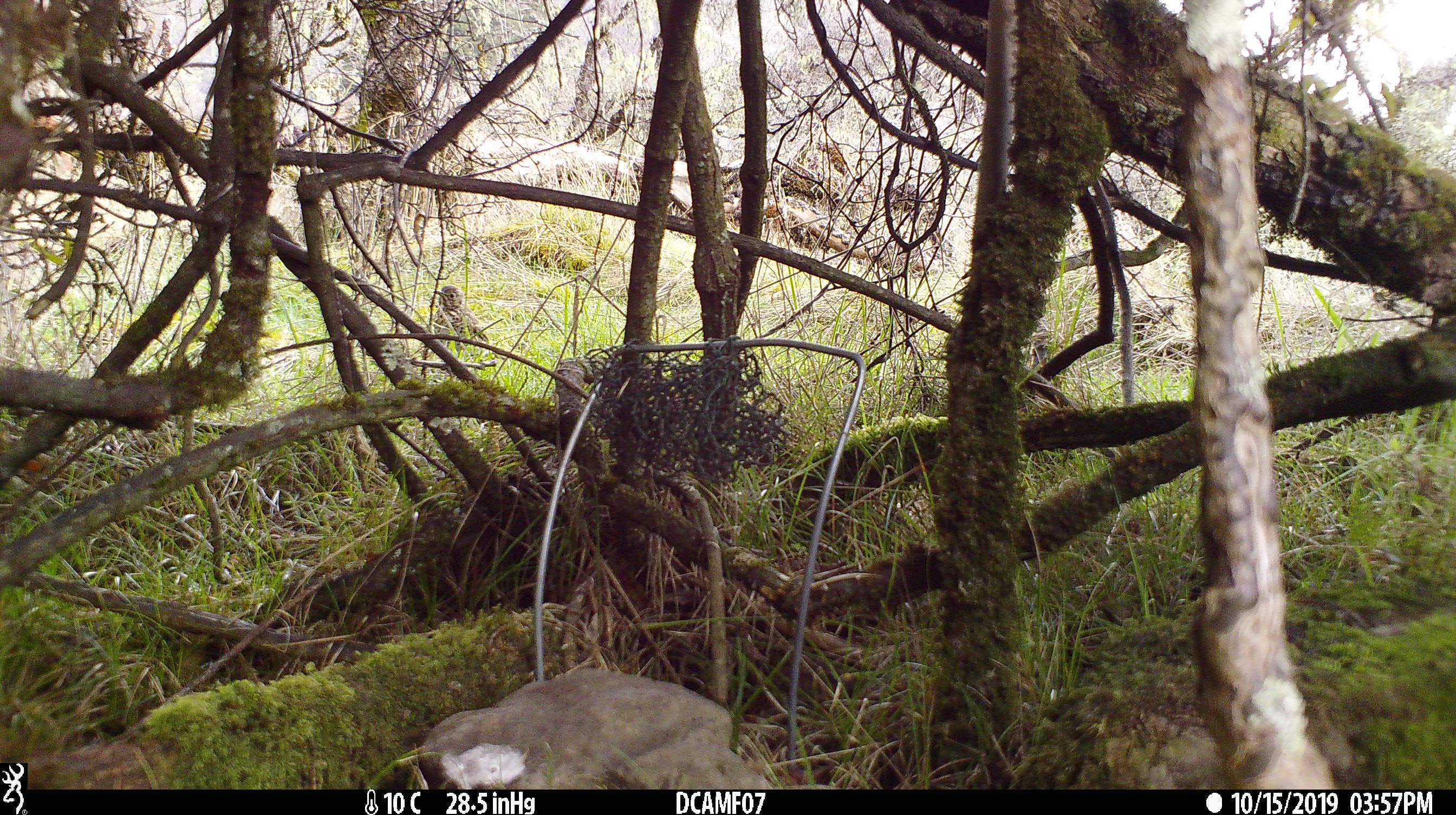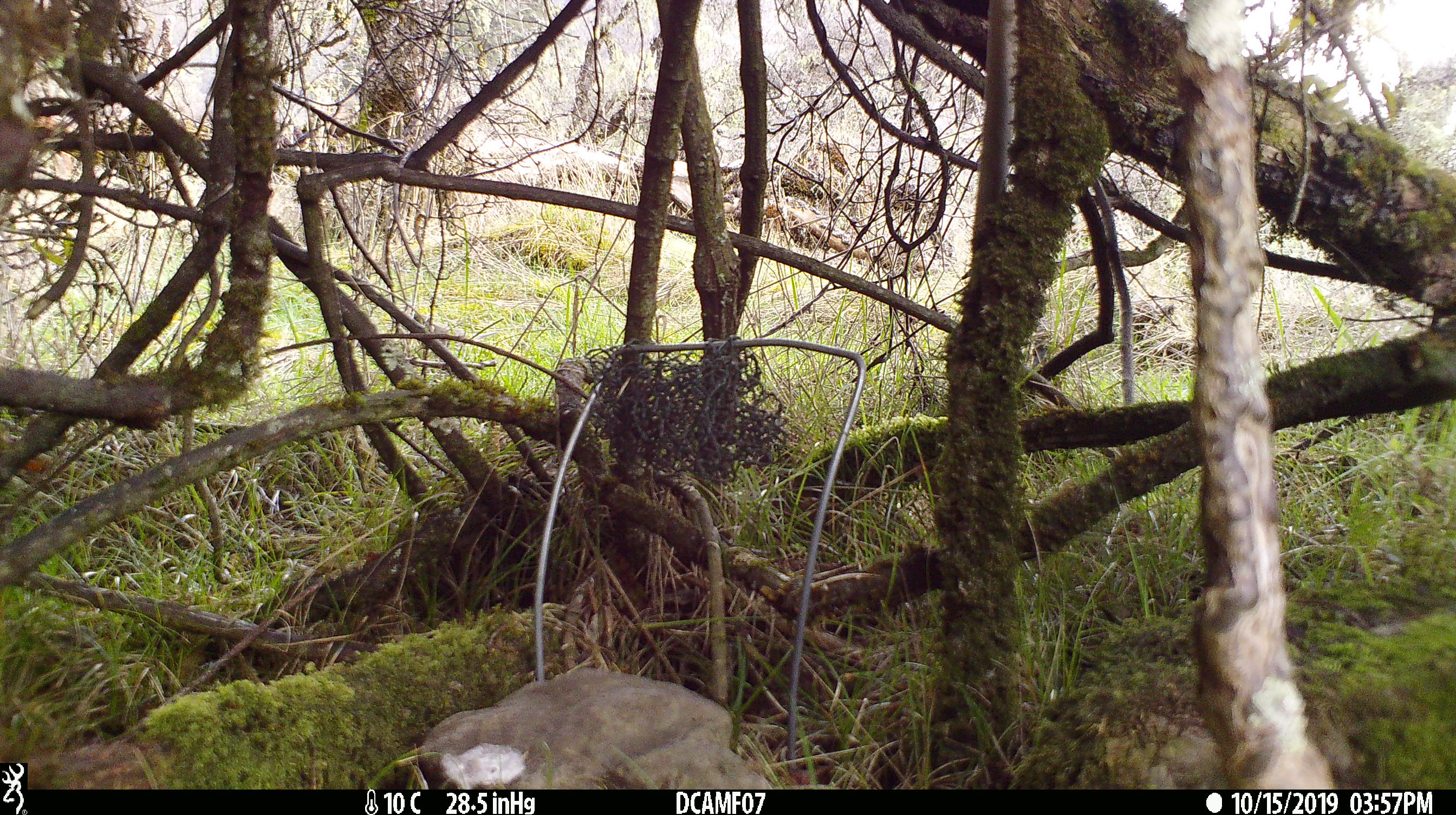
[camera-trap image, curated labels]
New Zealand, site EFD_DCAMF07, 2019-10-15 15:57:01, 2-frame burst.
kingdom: Animalia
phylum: Chordata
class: Aves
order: Passeriformes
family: Turdidae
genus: Turdus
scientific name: Turdus philomelos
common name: song thrush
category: thrush